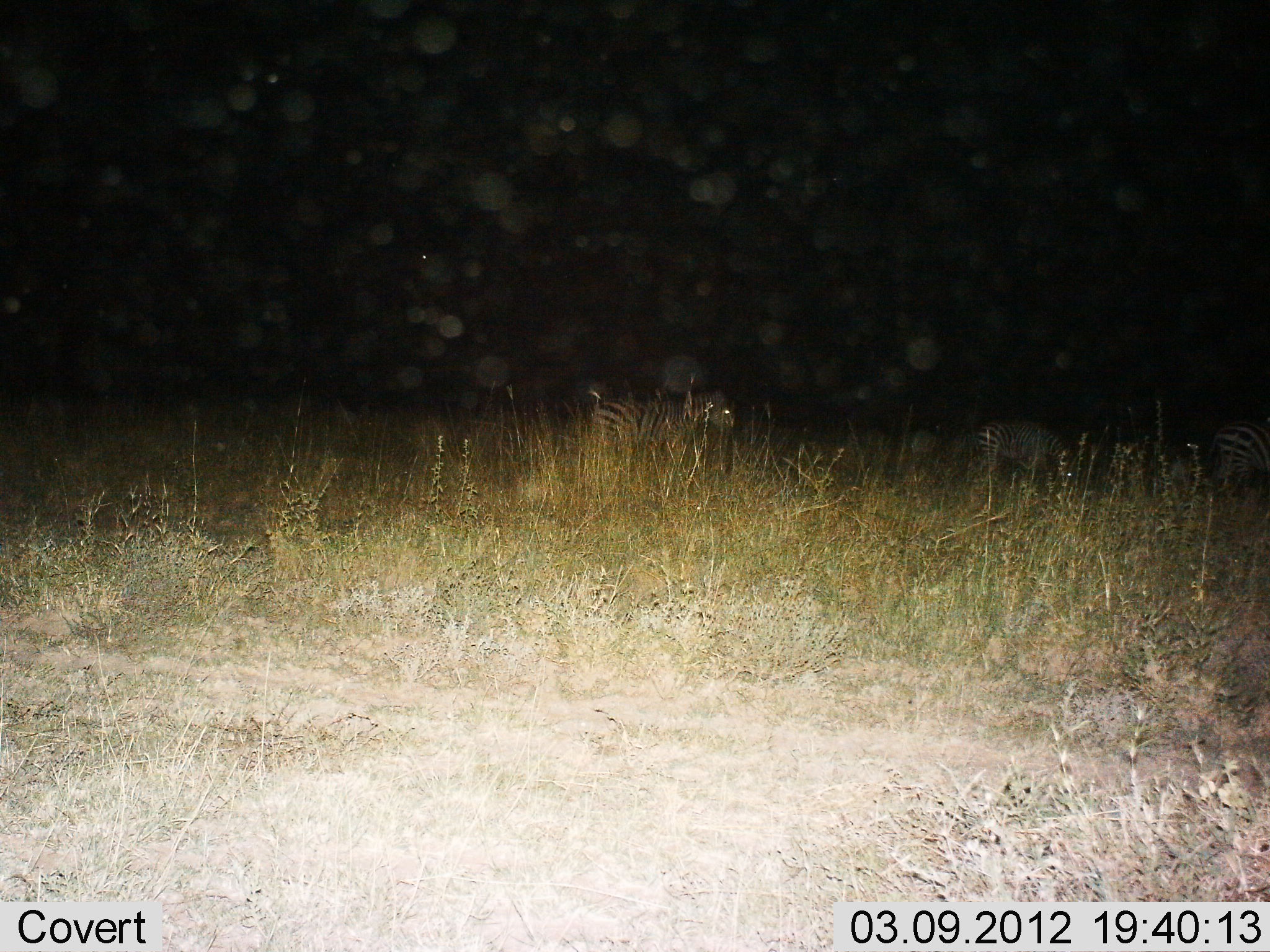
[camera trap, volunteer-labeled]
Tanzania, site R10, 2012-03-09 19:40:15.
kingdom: Animalia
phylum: Chordata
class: Mammalia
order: Perissodactyla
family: Equidae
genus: Equus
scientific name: Equus quagga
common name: plains zebra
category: zebra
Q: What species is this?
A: Zebra (plains zebra) (Equus quagga).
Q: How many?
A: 3.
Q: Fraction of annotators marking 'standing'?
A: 63%.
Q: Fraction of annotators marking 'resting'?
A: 11%.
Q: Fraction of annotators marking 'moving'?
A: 42%.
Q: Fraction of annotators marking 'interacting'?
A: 0%.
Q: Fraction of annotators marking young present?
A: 0%.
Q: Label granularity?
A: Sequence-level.